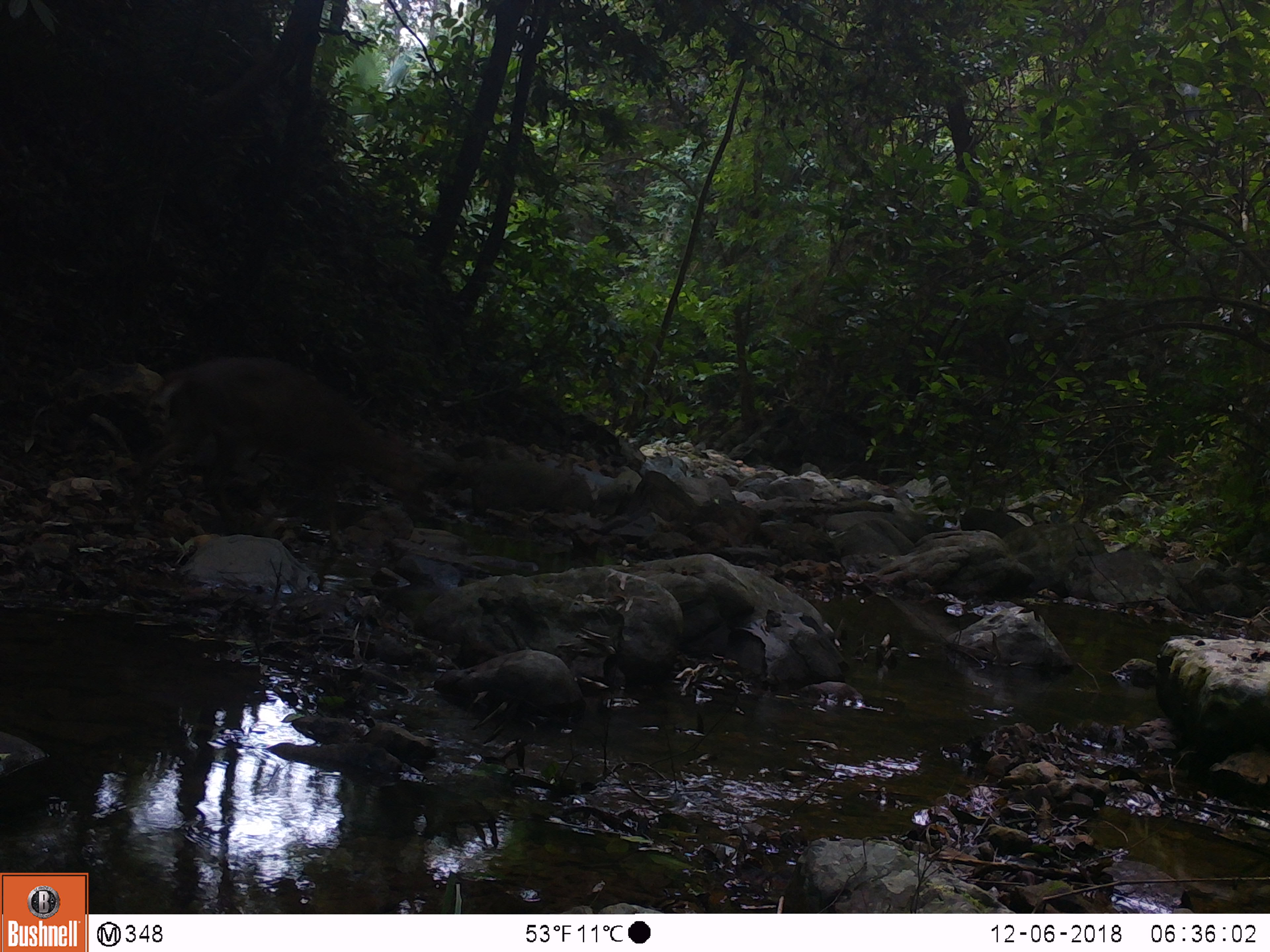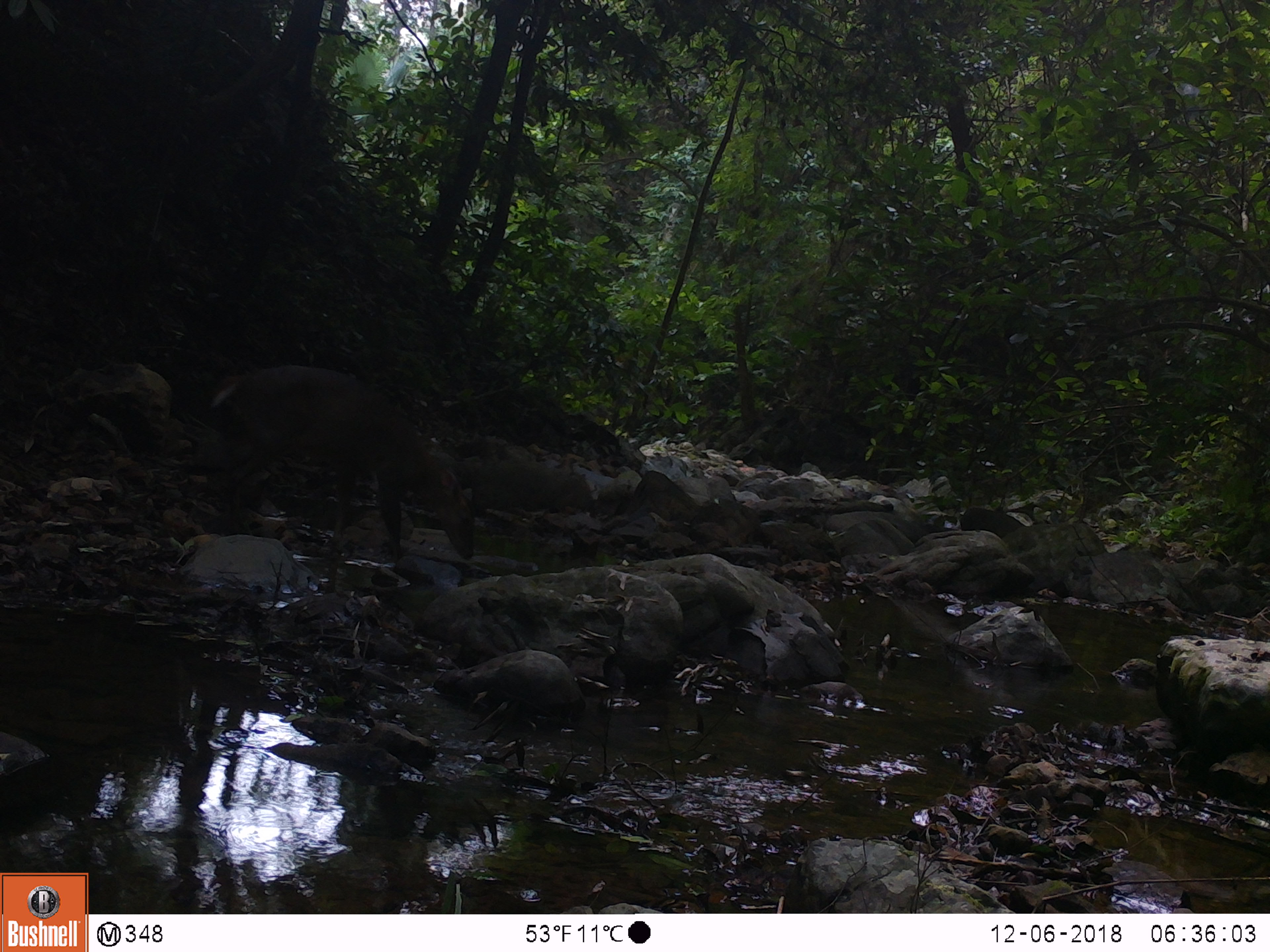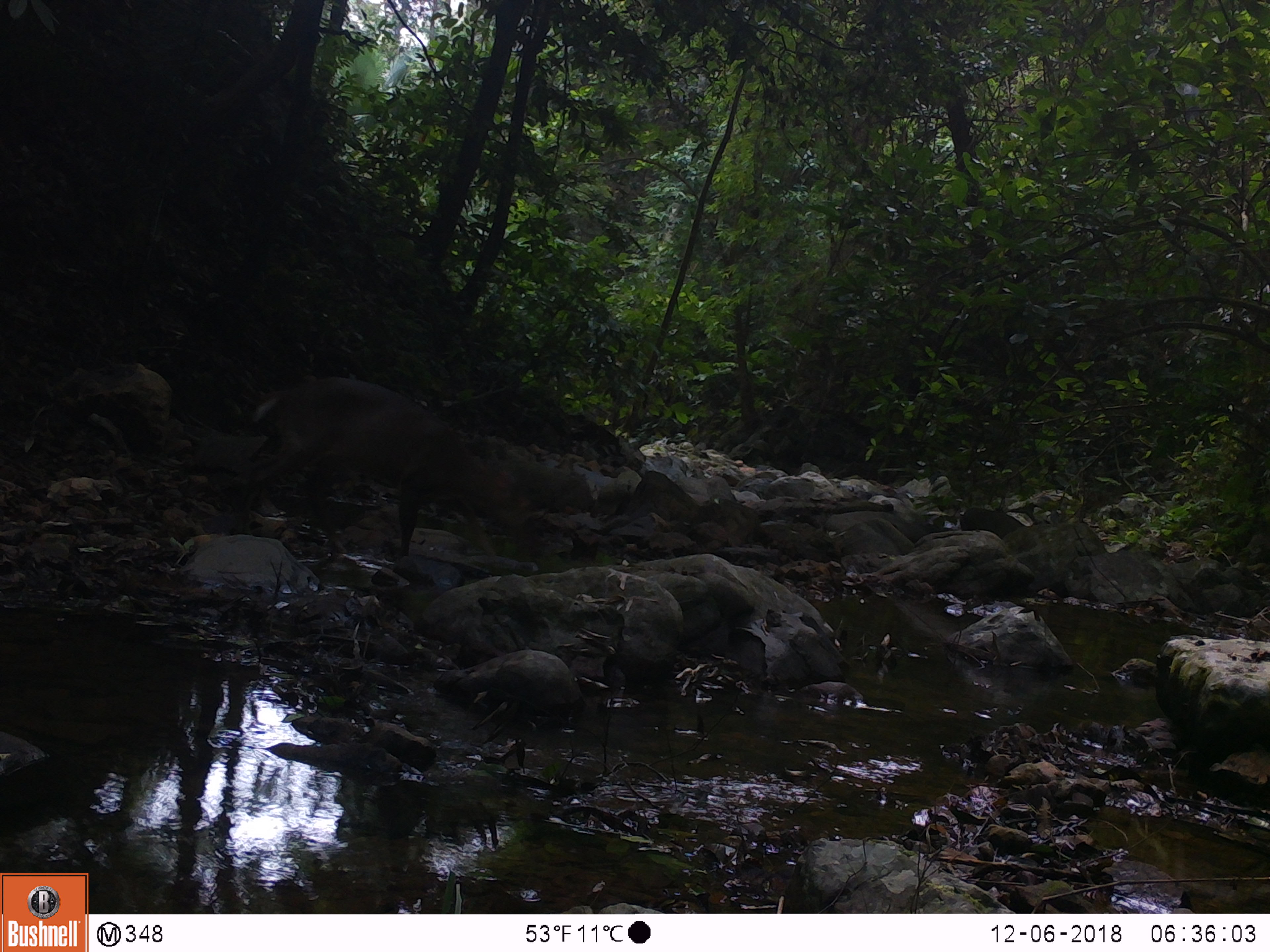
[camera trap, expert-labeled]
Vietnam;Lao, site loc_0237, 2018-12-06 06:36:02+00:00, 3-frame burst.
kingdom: Animalia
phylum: Chordata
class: Mammalia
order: Artiodactyla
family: Cervidae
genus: Muntiacus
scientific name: Muntiacus vuquangensis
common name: large-antlered muntjac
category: large antlered muntjac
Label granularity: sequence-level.